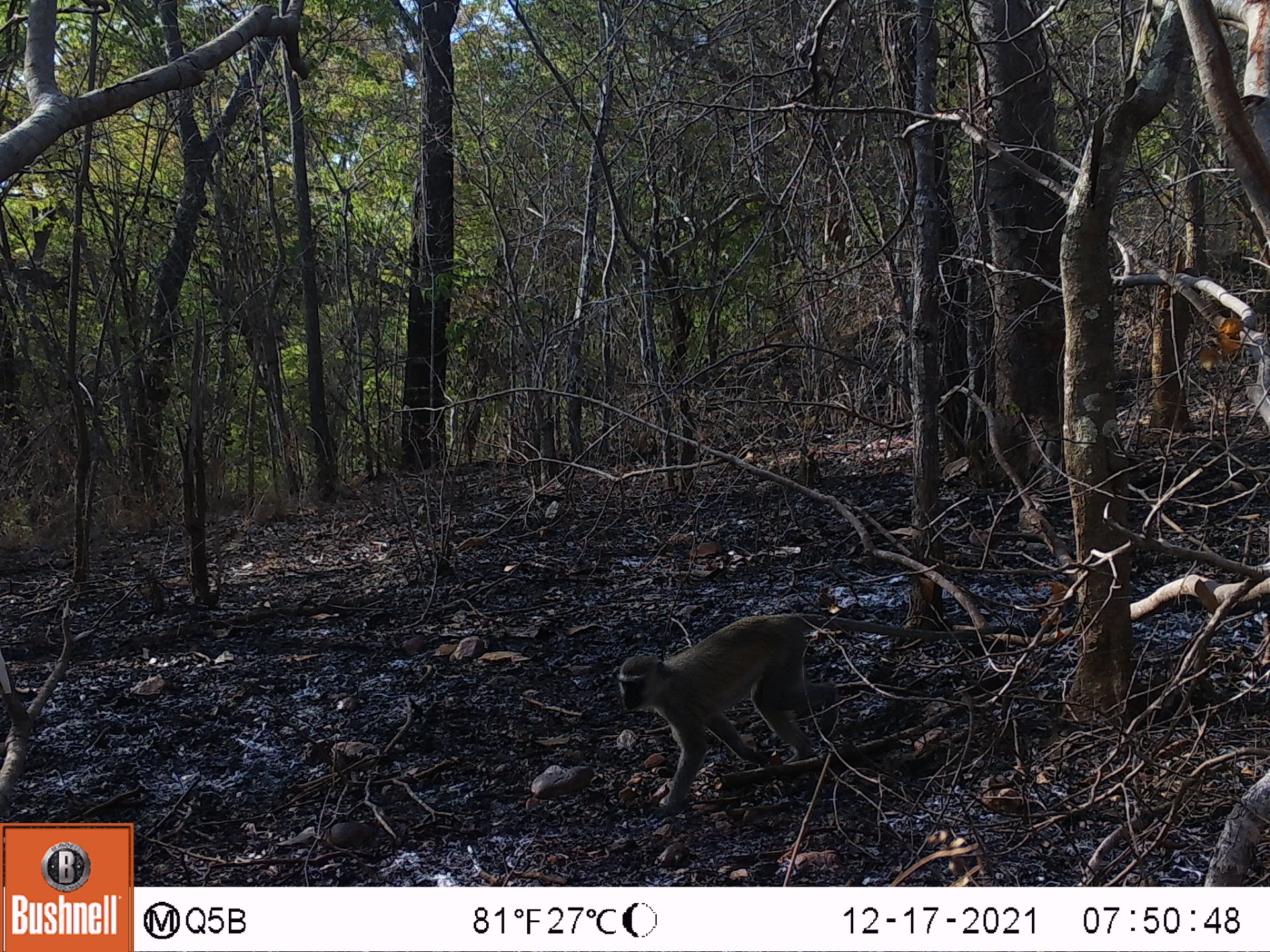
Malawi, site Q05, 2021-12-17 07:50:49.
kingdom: Animalia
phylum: Chordata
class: Mammalia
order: Primates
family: Cercopithecidae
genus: Chlorocebus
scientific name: Chlorocebus pygerythrus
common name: vervet monkey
Vervet monkey (Chlorocebus pygerythrus), count 1.